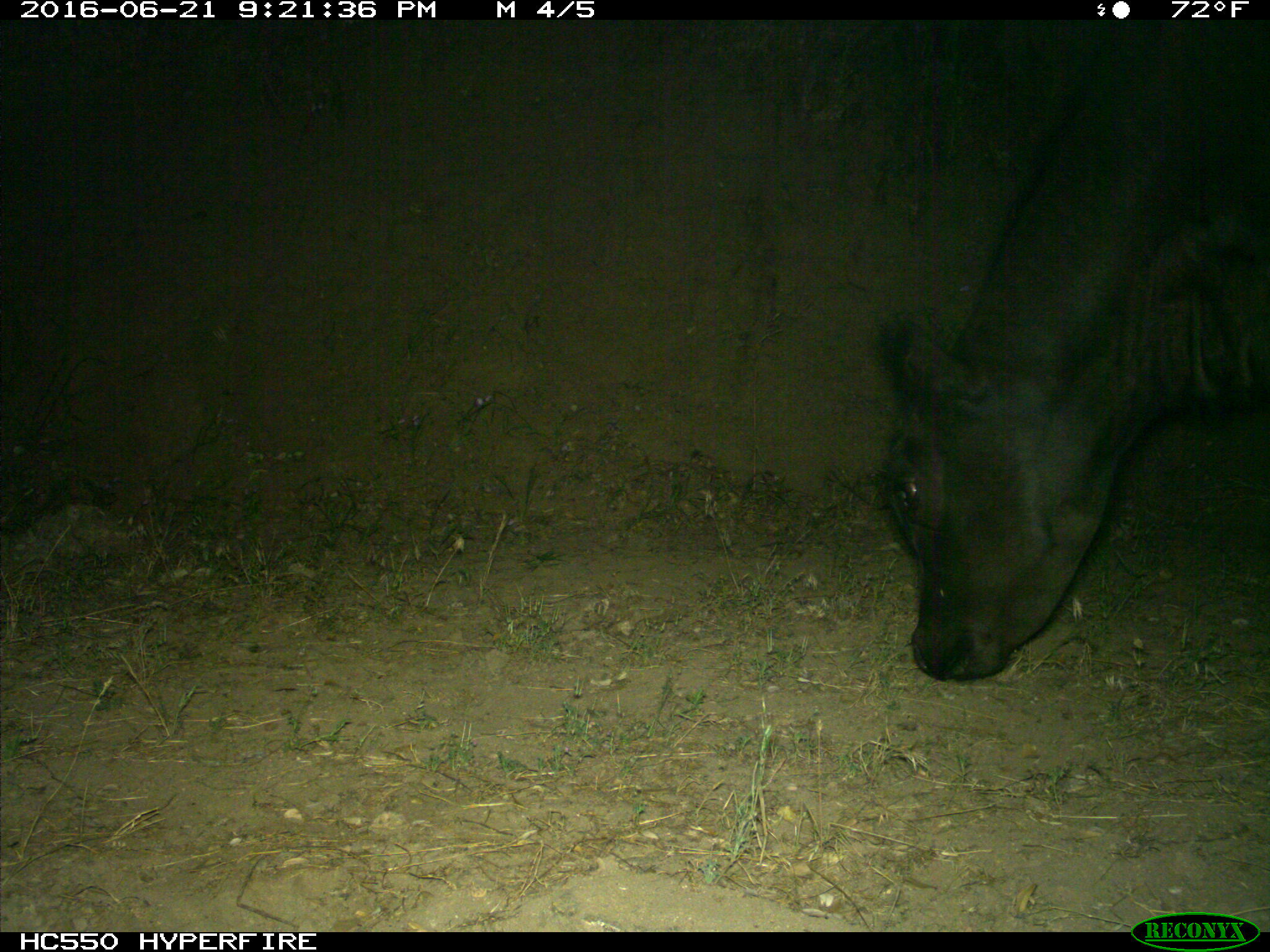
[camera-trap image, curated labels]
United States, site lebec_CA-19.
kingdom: Animalia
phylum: Chordata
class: Mammalia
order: Artiodactyla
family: Bovidae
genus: Bos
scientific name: Bos taurus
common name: domestic cow